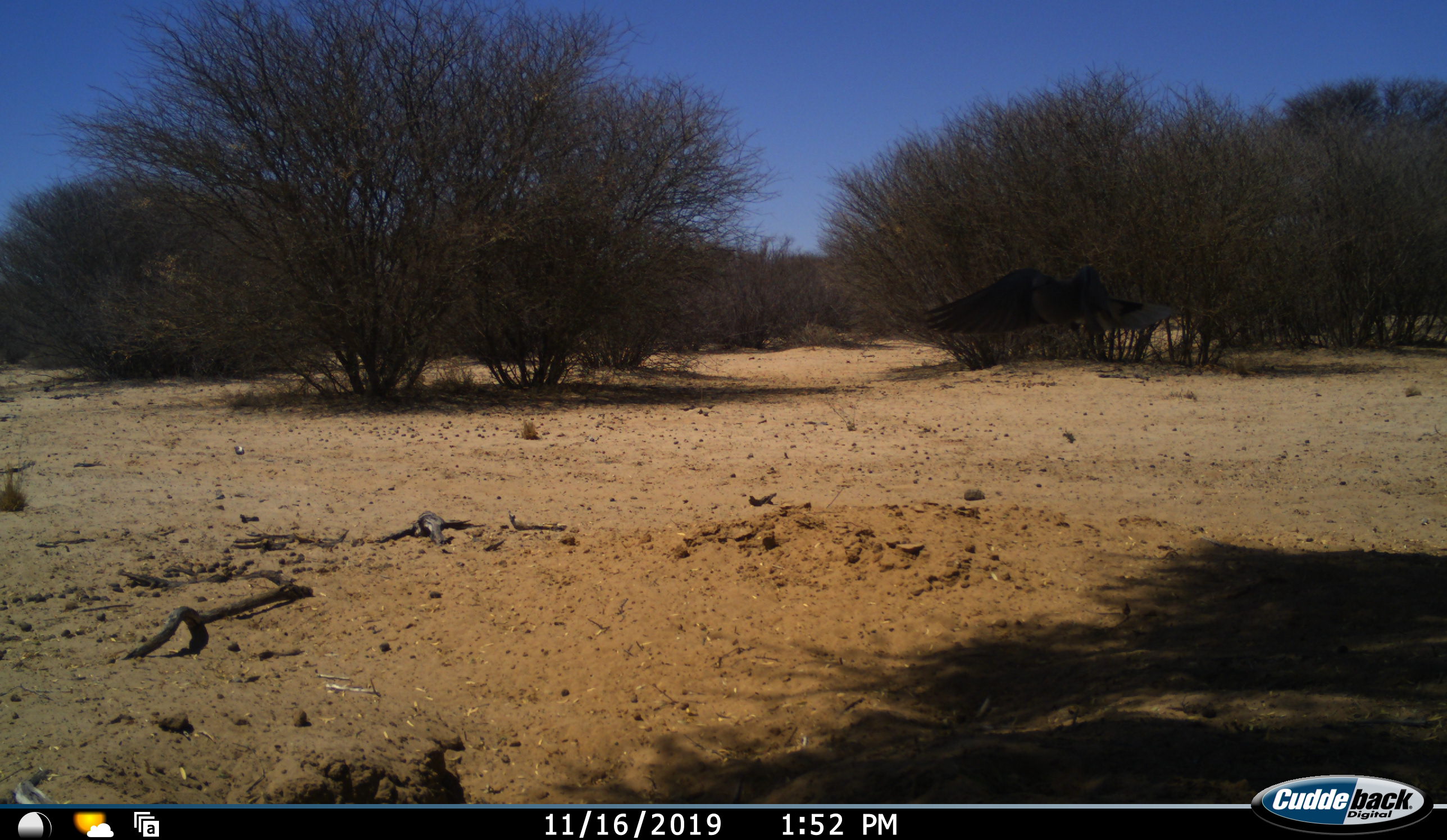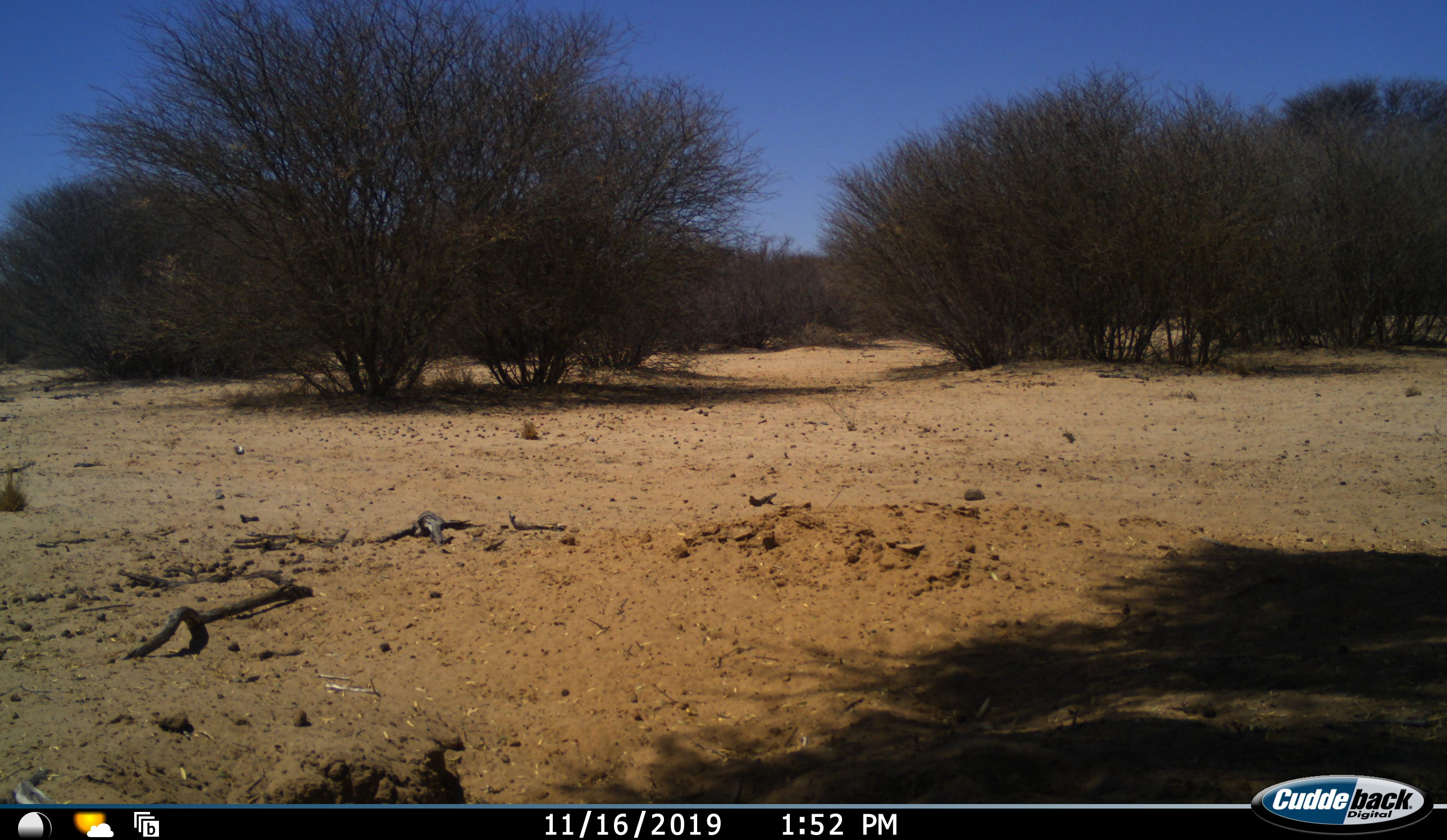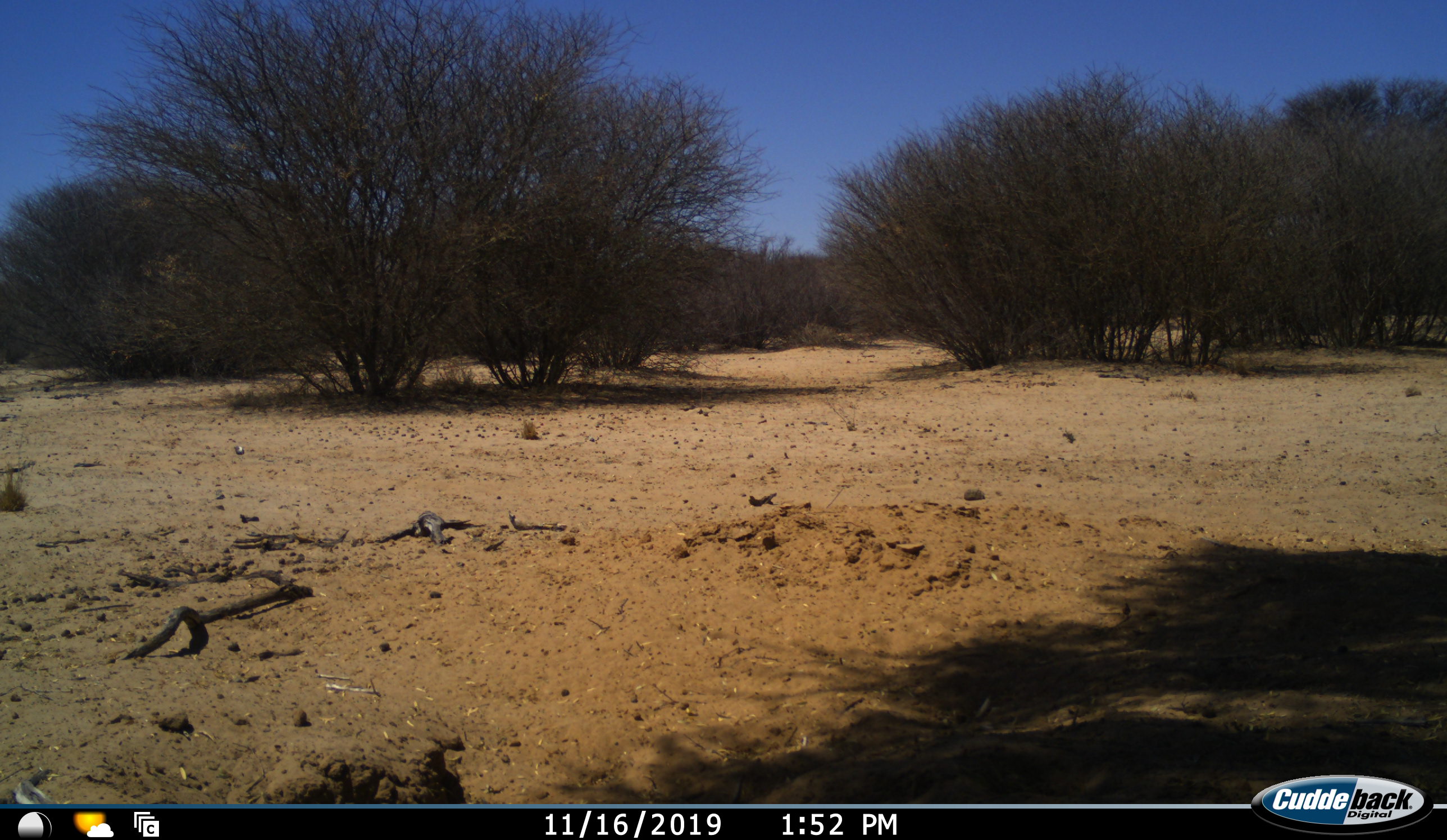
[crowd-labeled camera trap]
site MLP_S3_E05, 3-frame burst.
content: unidentified animal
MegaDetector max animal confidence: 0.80